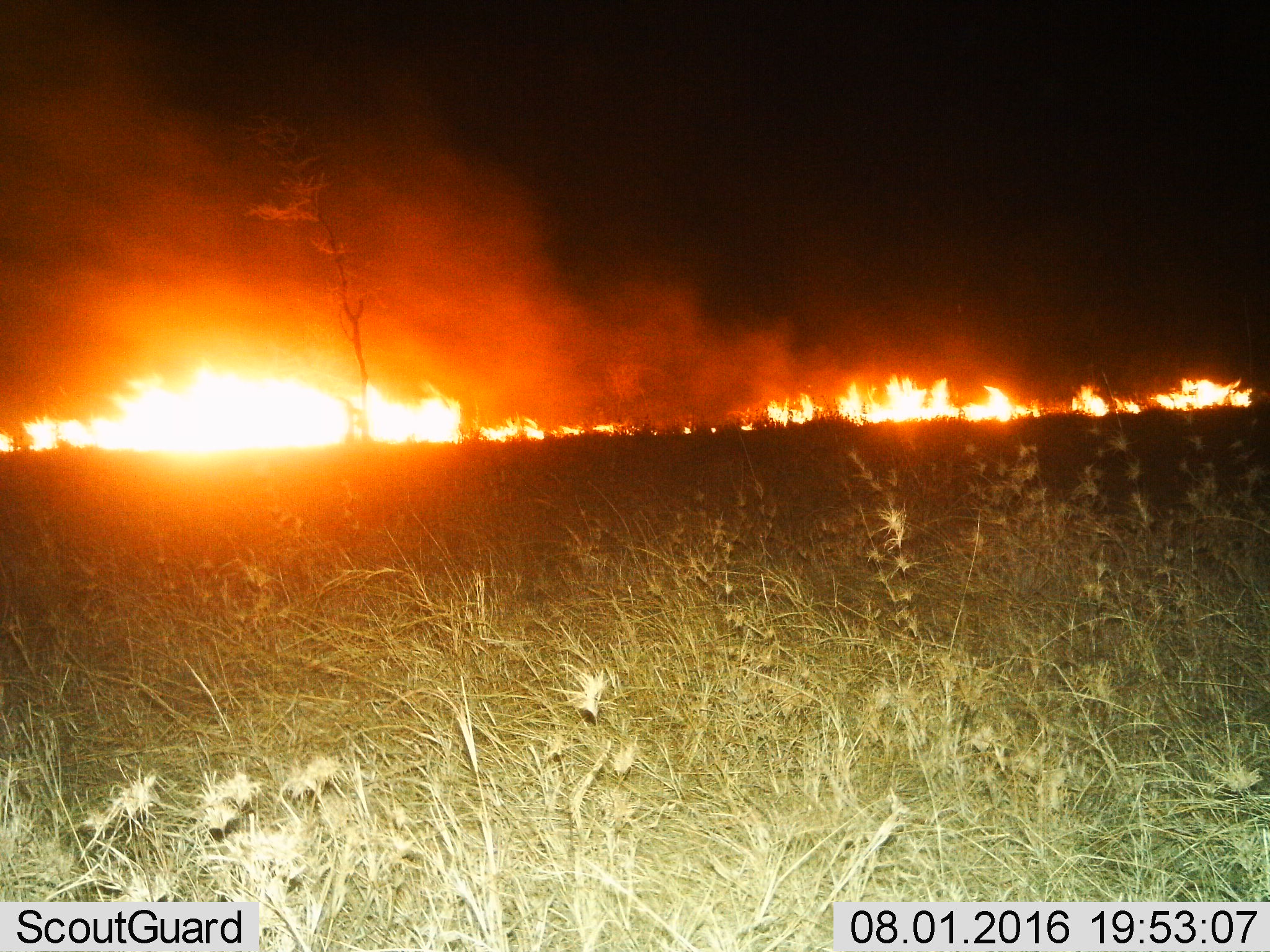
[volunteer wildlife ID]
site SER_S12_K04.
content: unidentified animal